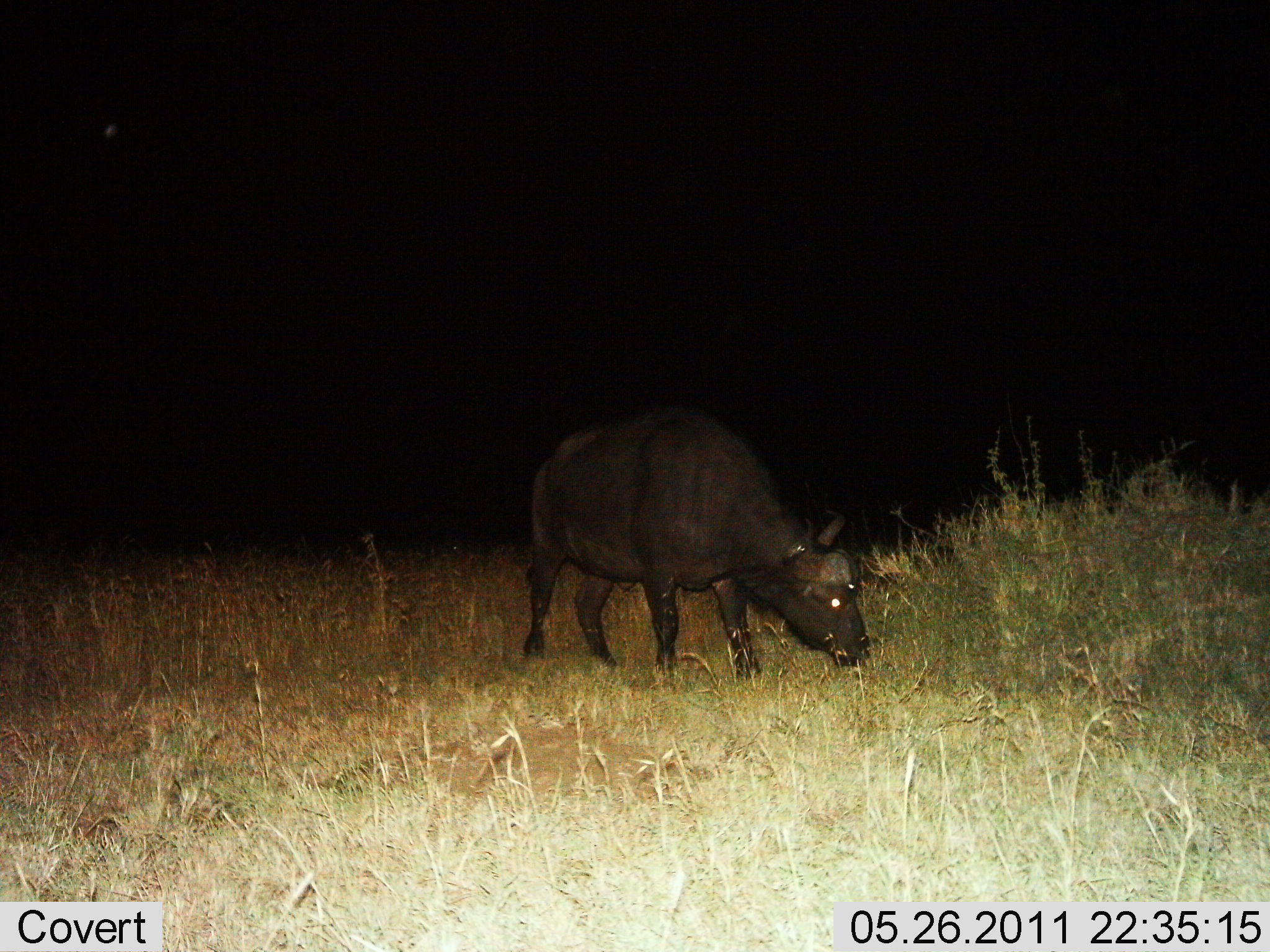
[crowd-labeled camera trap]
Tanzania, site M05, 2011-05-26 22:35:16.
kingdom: Animalia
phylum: Chordata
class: Mammalia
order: Artiodactyla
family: Bovidae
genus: Syncerus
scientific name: Syncerus caffer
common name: cape buffalo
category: buffalo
Buffalo (cape buffalo) (Syncerus caffer), count 1. Behavior (volunteer vote fractions): standing 15%, resting 0%, moving 0%, interacting 0%. Young present (vote fraction): 0%. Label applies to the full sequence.